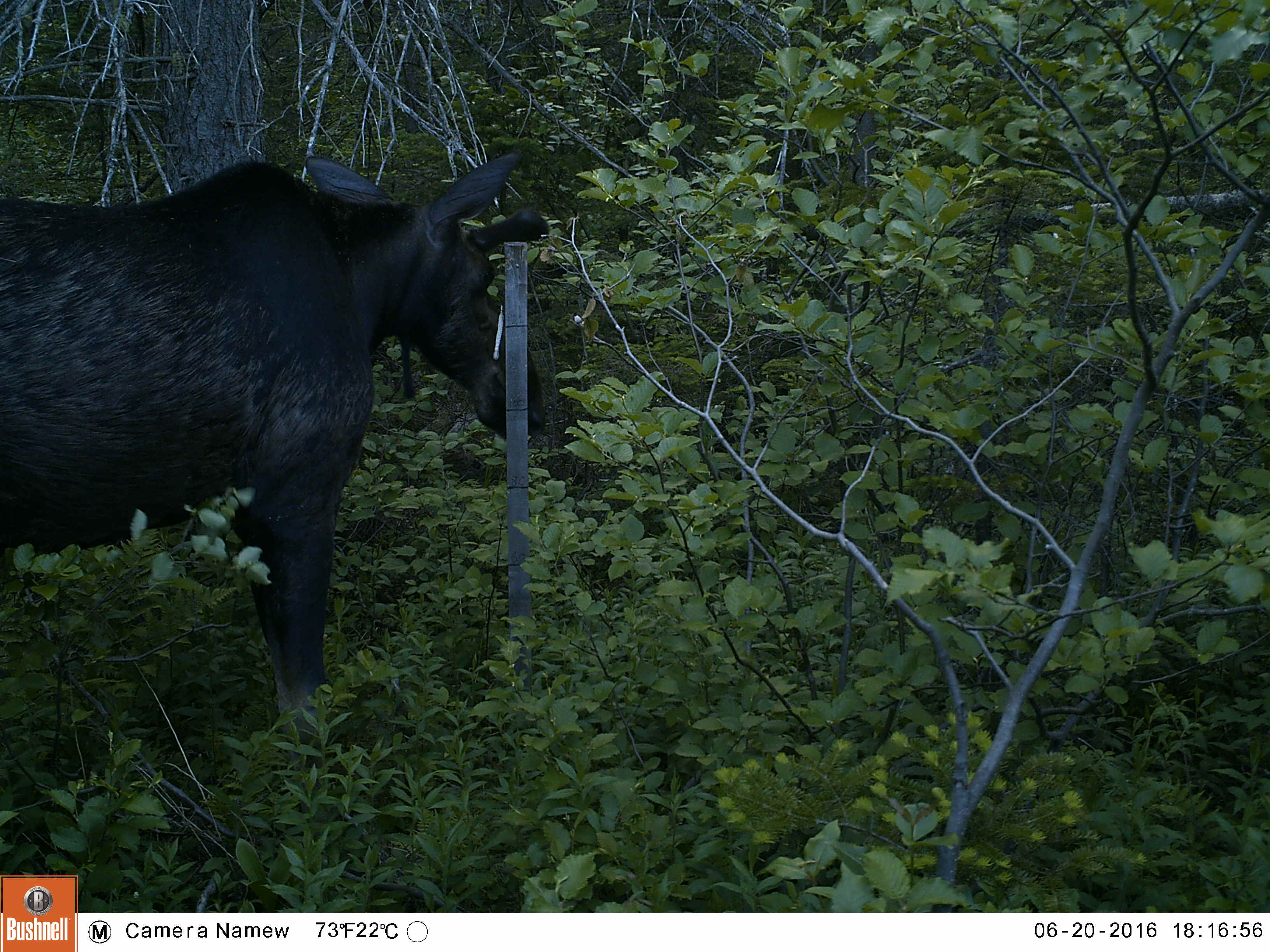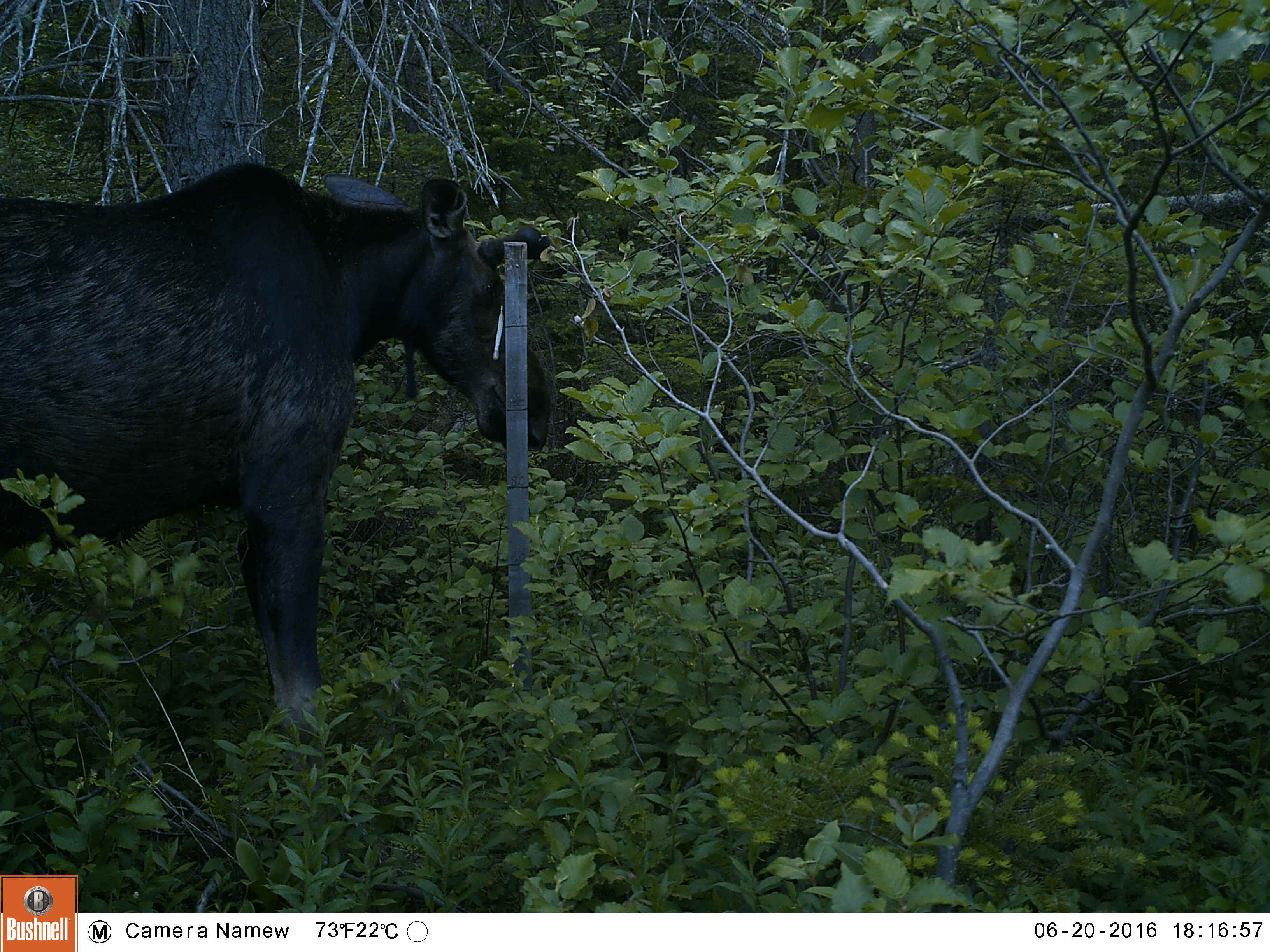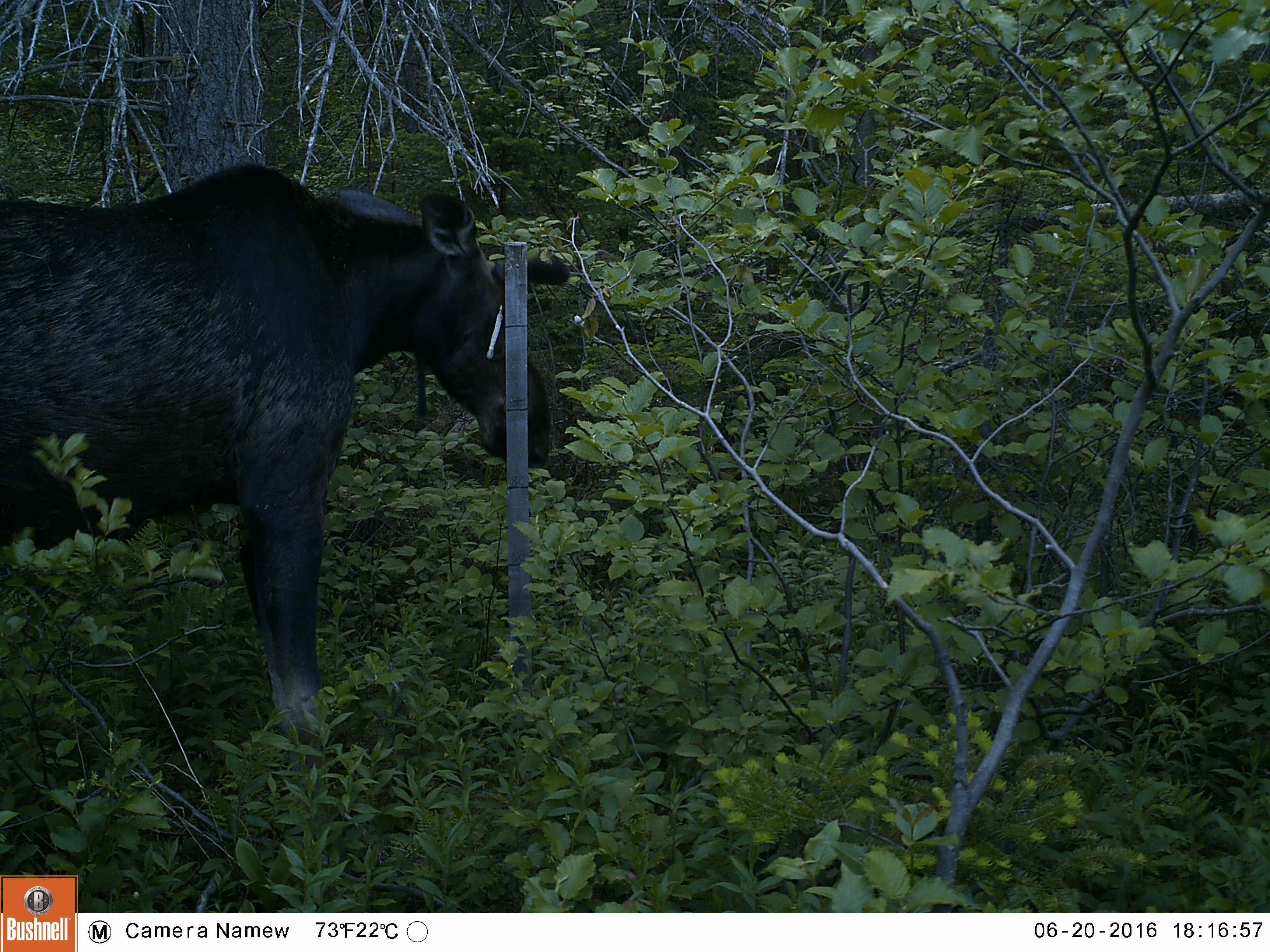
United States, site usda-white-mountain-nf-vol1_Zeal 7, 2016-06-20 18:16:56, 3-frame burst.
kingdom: Animalia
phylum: Chordata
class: Mammalia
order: Artiodactyla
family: Cervidae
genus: Alces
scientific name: Alces alces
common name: moose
Moose (Alces alces).